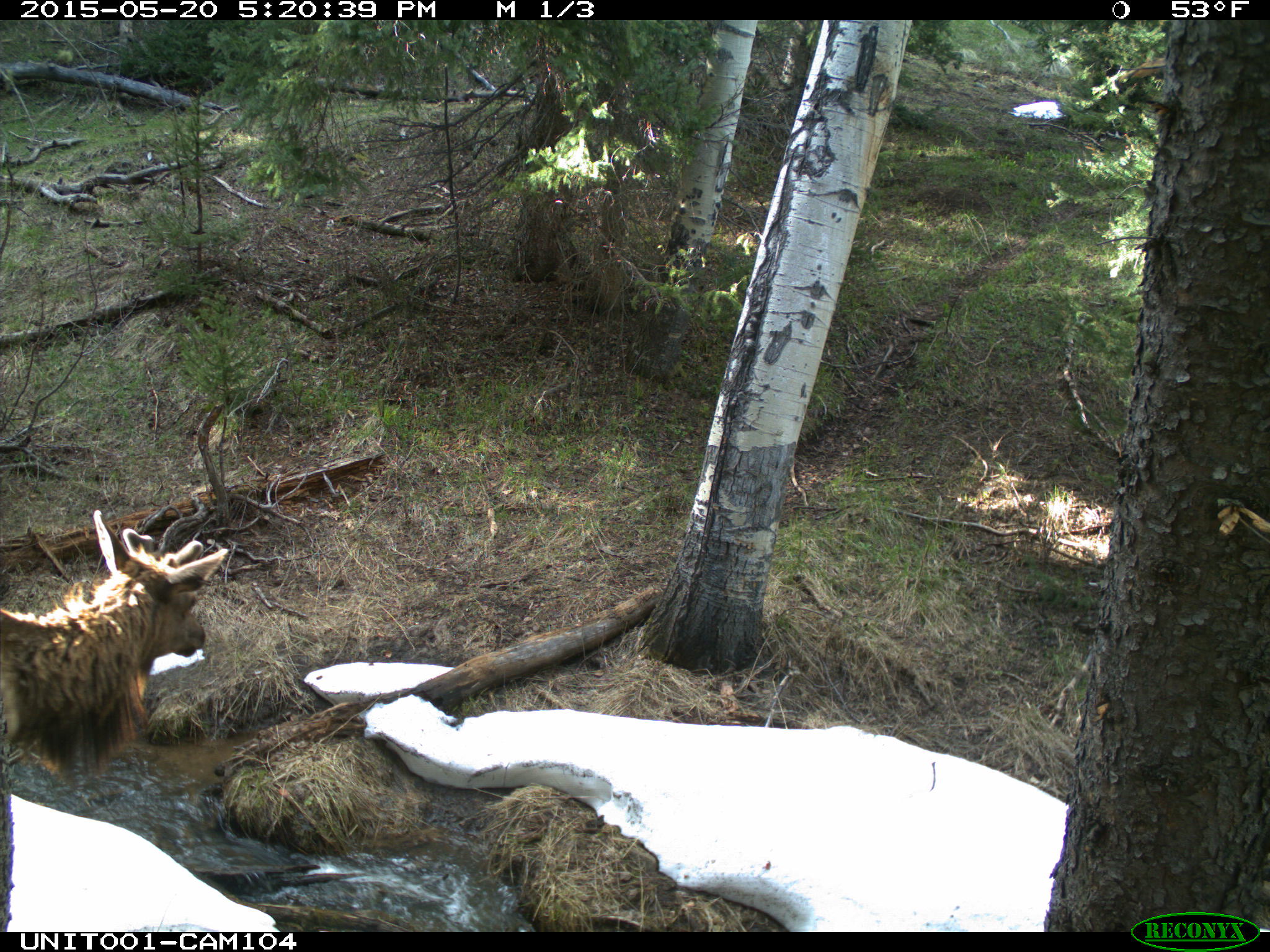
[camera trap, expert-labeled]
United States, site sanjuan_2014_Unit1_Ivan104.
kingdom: Animalia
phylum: Chordata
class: Mammalia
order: Artiodactyla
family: Cervidae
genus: Cervus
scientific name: Cervus elaphus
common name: red deer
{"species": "Cervus elaphus (red deer)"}